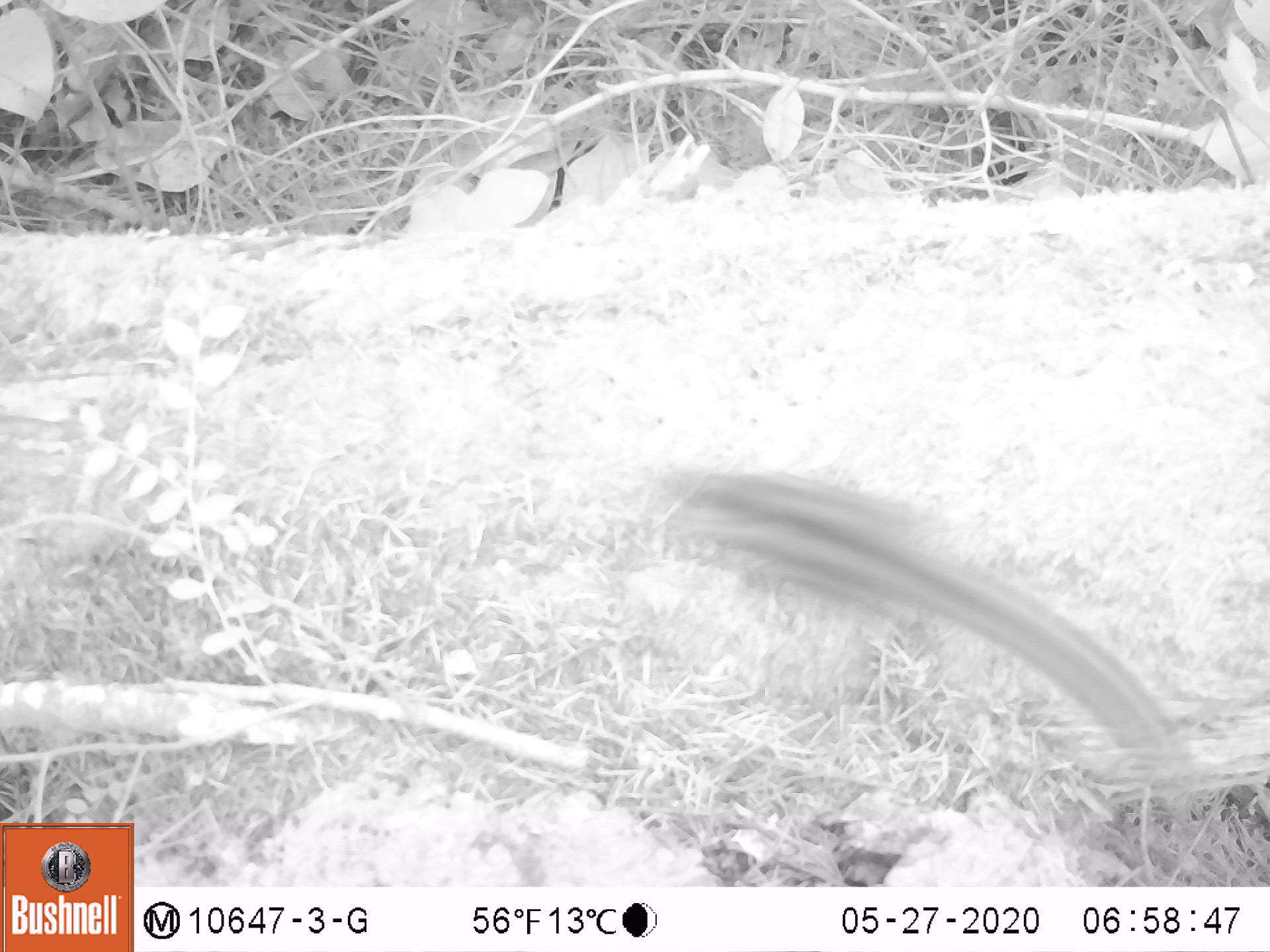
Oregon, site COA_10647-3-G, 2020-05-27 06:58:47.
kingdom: Animalia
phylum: Chordata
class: Mammalia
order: Rodentia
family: Sciuridae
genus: Neotamias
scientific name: Neotamias townsendii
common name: townsend's chipmunk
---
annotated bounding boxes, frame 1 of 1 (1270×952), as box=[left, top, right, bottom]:
townsend's chipmunk: box=[647, 455, 1200, 801]